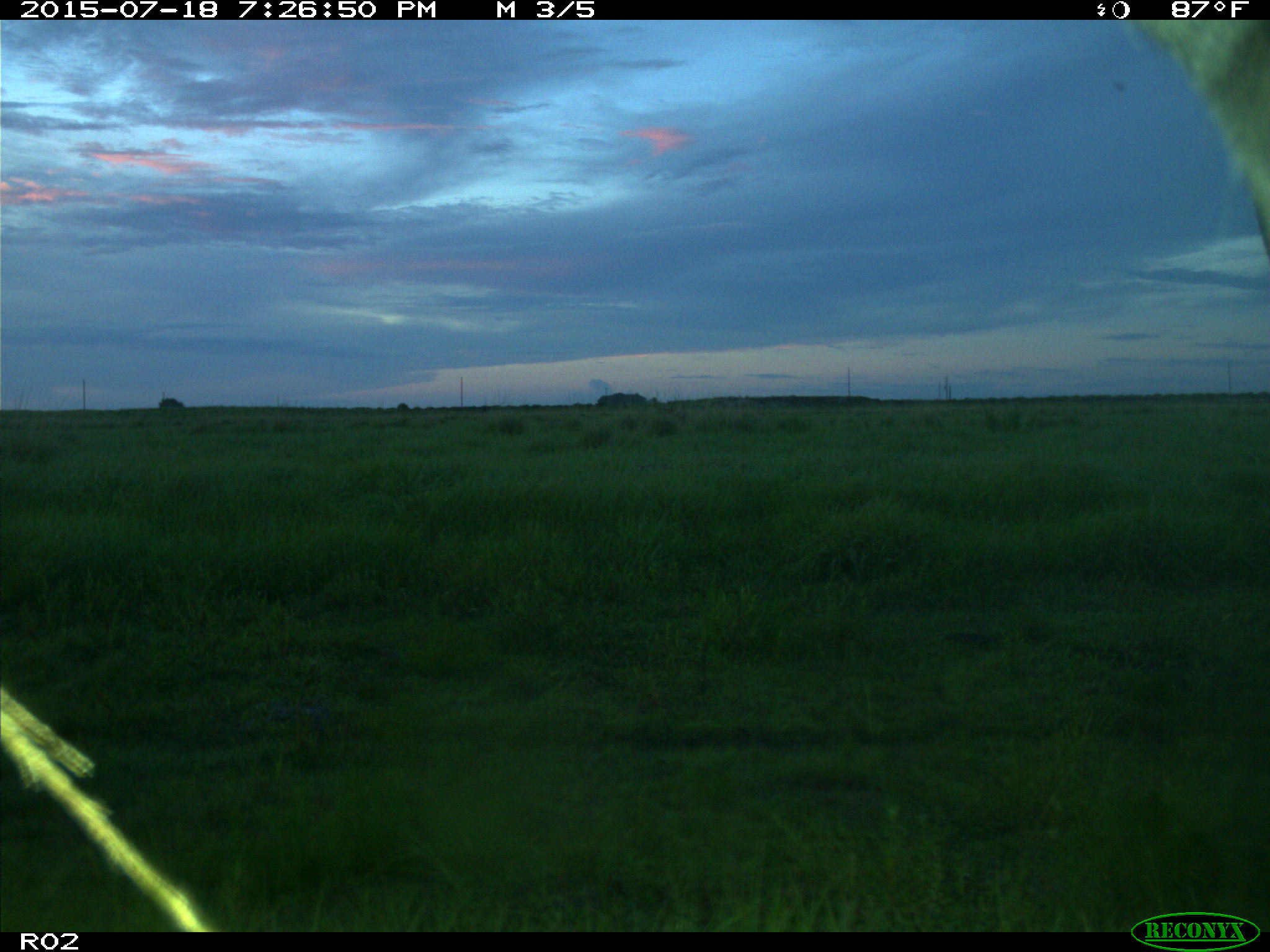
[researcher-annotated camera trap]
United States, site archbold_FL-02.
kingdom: Animalia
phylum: Chordata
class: Mammalia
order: Artiodactyla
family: Bovidae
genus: Bos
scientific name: Bos taurus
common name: domestic cow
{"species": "Bos taurus (domestic cow)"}